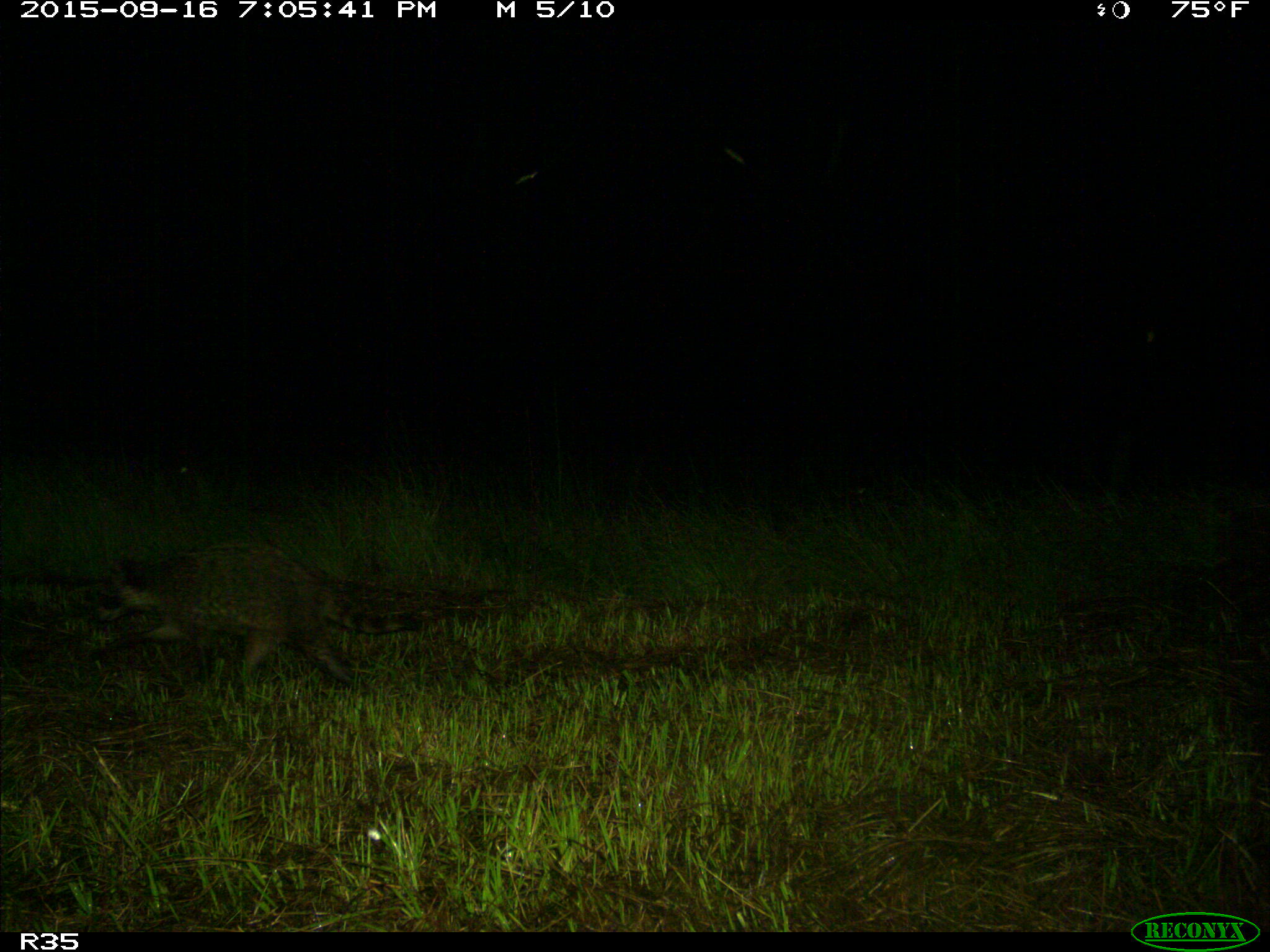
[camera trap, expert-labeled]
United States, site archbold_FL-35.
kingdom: Animalia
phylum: Chordata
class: Mammalia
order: Carnivora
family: Procyonidae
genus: Procyon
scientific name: Procyon lotor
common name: common raccoon